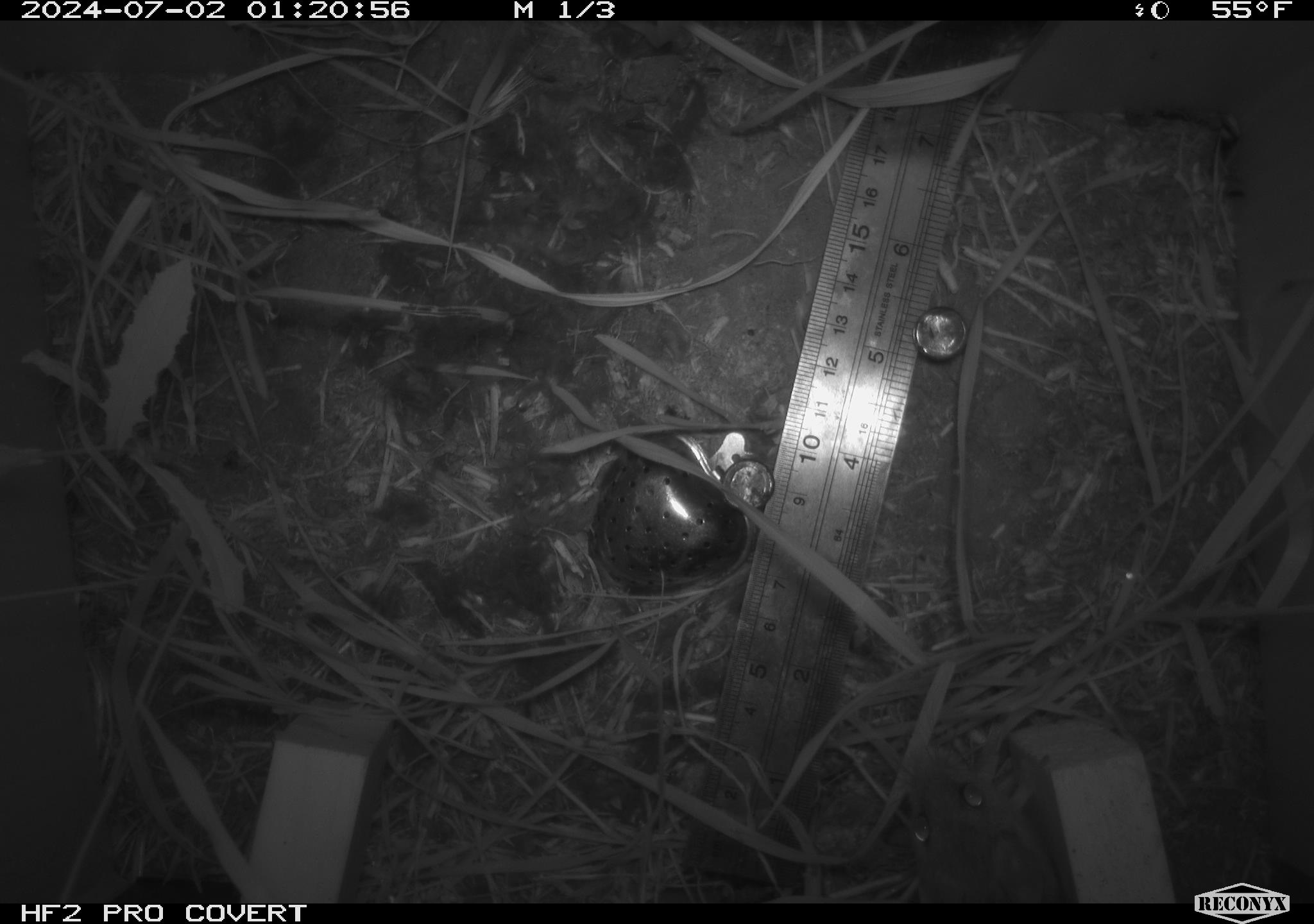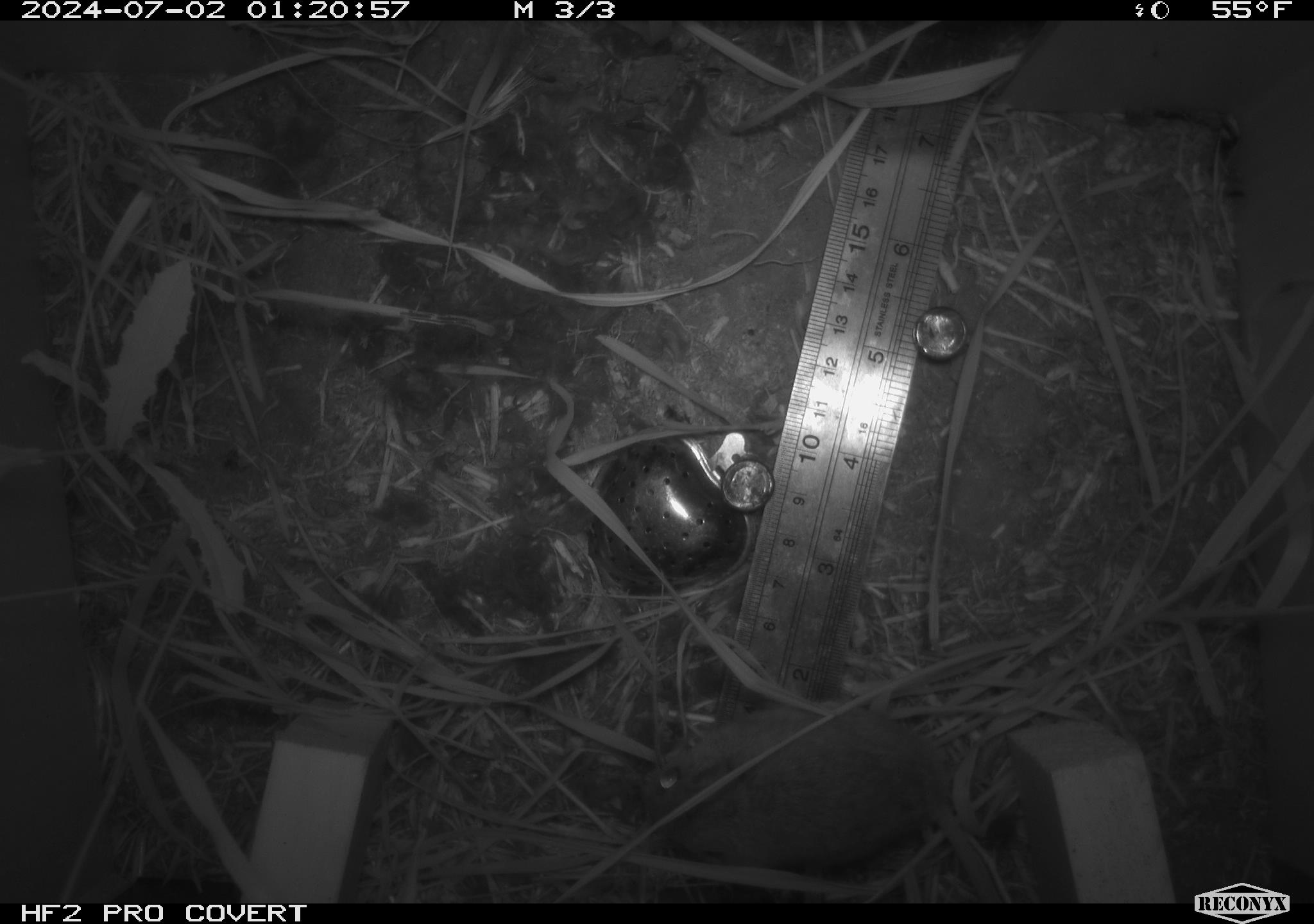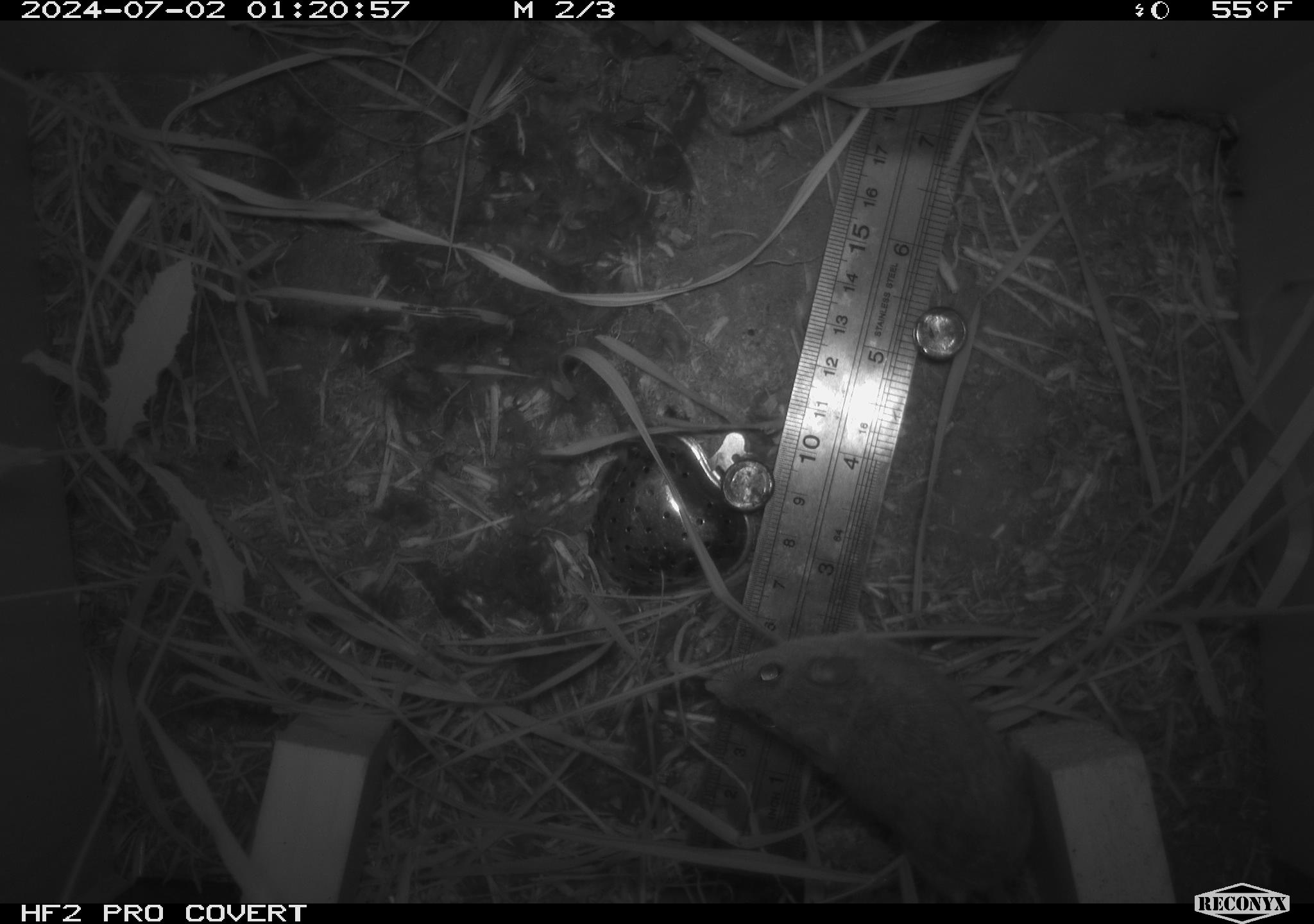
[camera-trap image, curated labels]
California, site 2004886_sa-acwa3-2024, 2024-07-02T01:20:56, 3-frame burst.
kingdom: Animalia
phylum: Chordata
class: Mammalia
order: Rodentia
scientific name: Rodentia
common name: mouse species